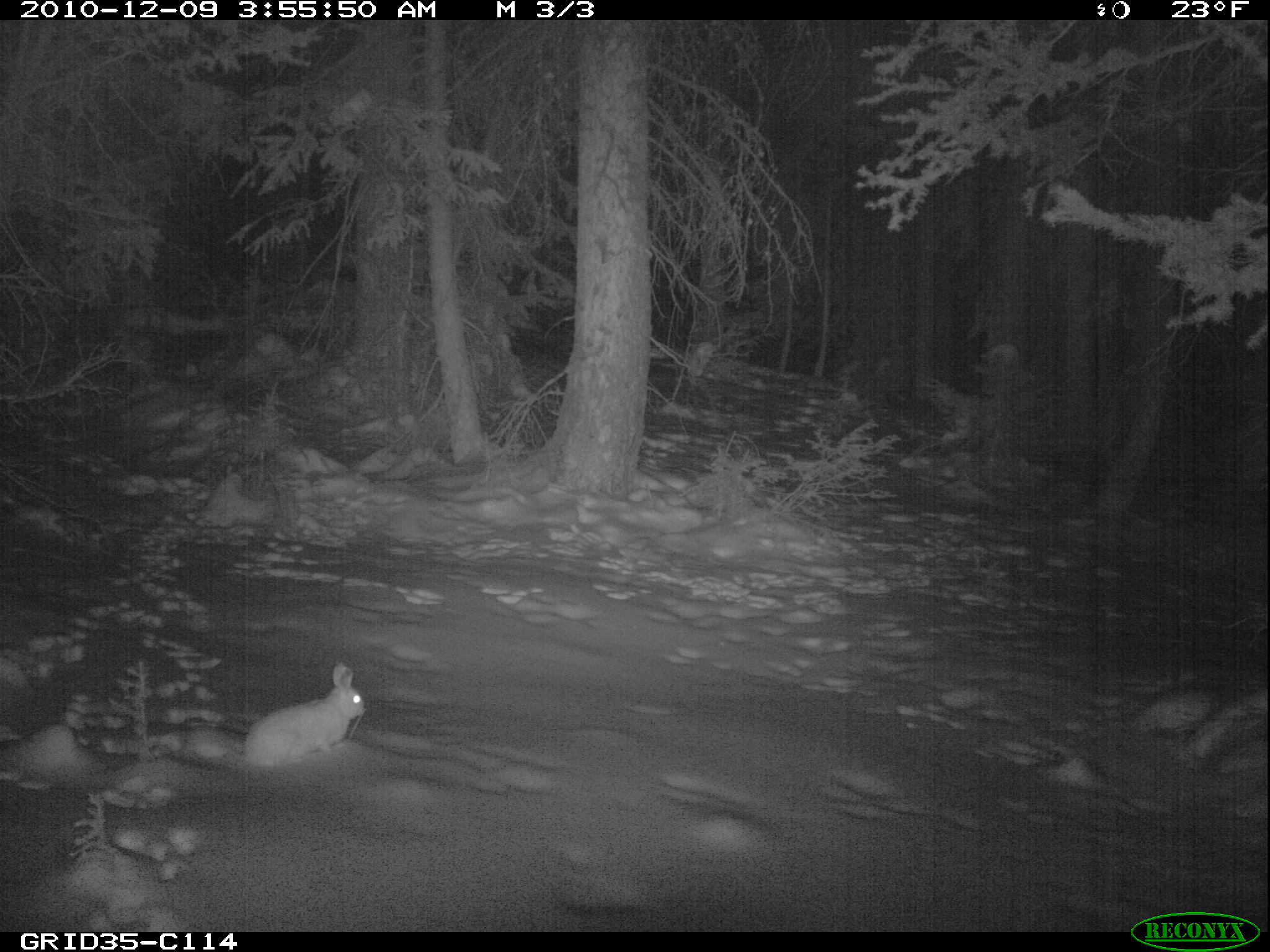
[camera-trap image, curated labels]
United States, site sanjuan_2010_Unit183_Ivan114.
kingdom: Animalia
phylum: Chordata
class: Mammalia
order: Lagomorpha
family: Leporidae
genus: Lepus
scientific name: Lepus americanus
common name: snowshoe hare